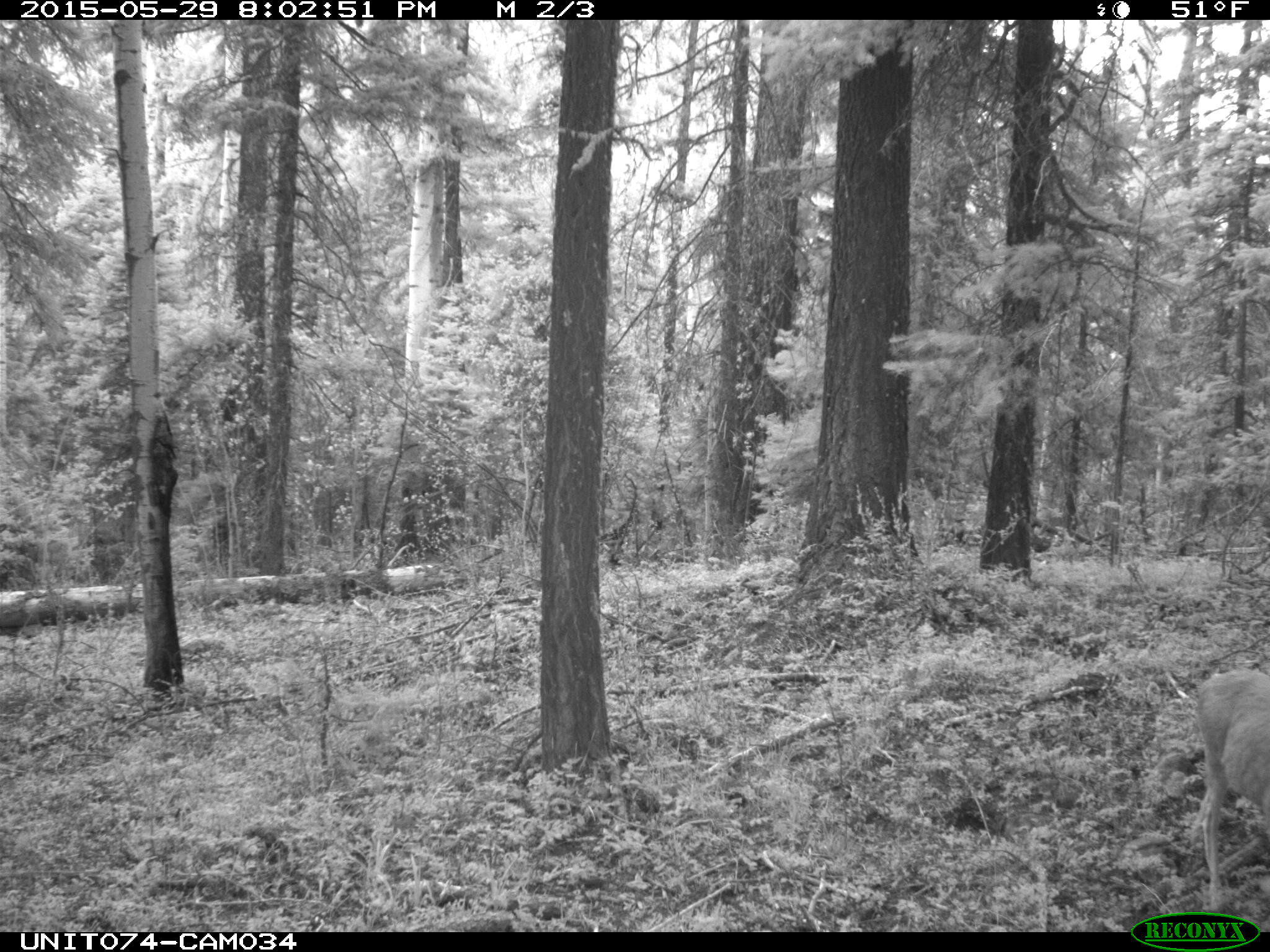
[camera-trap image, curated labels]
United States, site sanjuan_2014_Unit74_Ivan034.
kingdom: Animalia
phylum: Chordata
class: Mammalia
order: Artiodactyla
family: Cervidae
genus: Odocoileus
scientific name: Odocoileus hemionus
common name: mule deer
Odocoileus hemionus (mule deer).